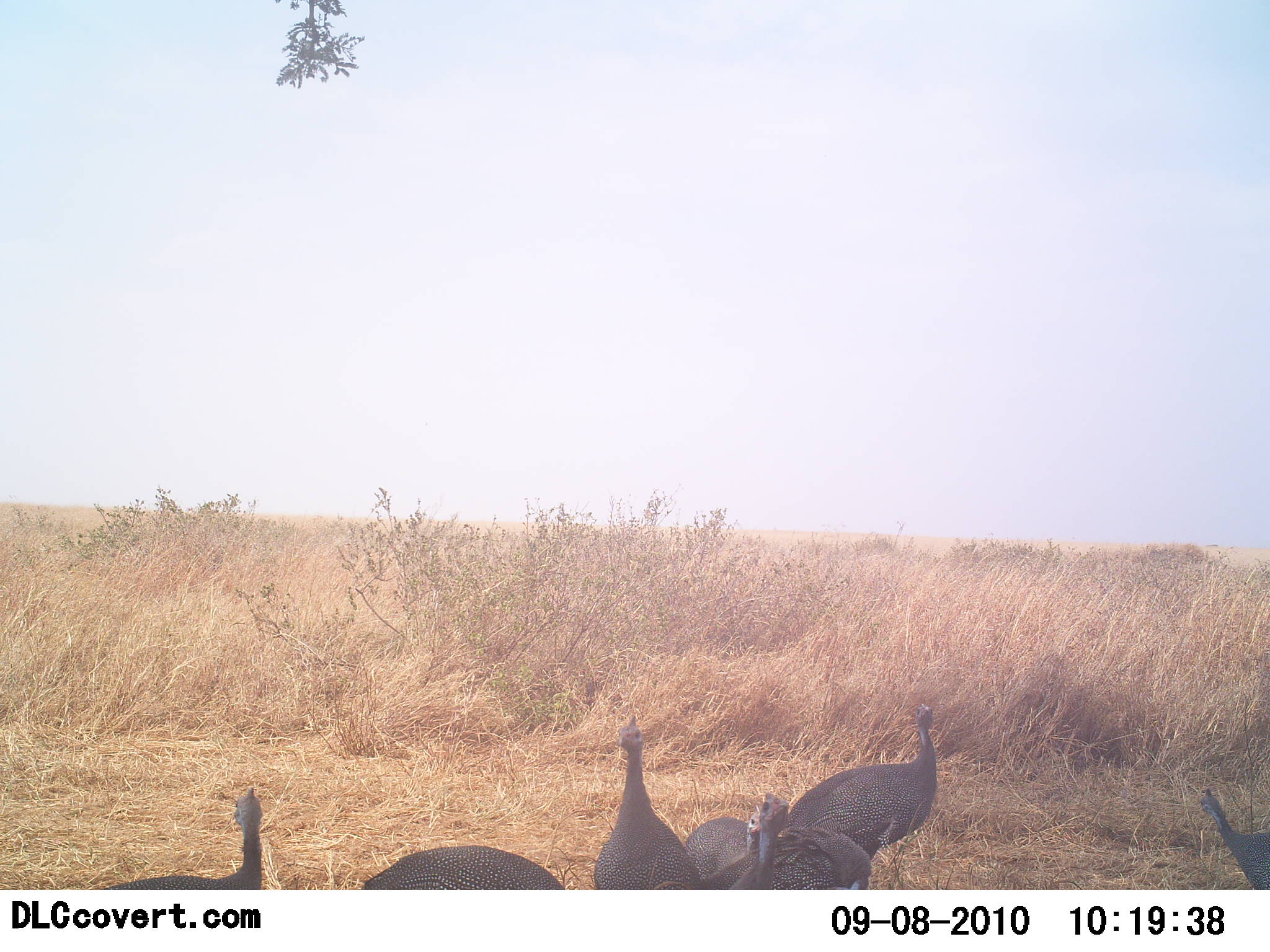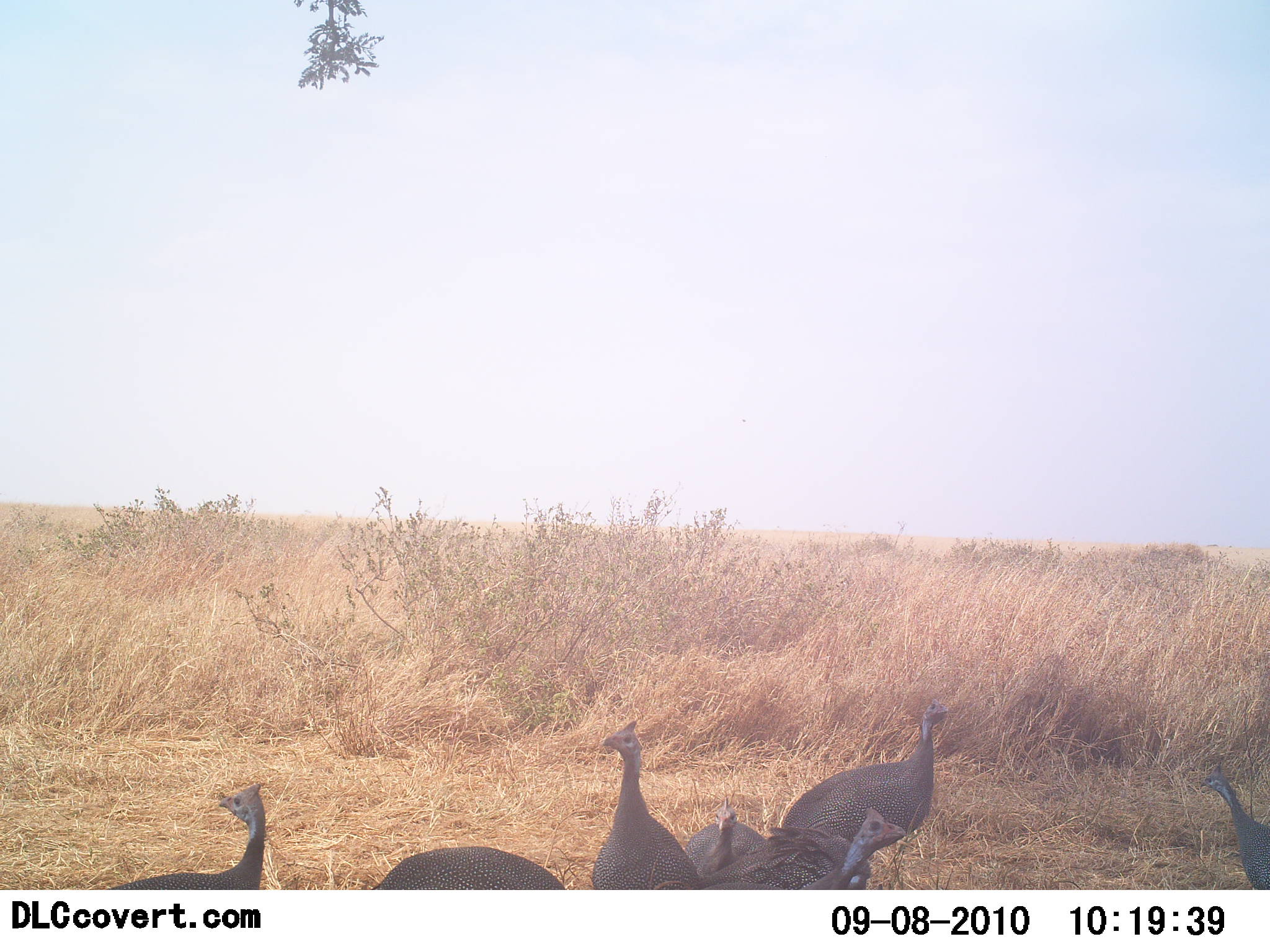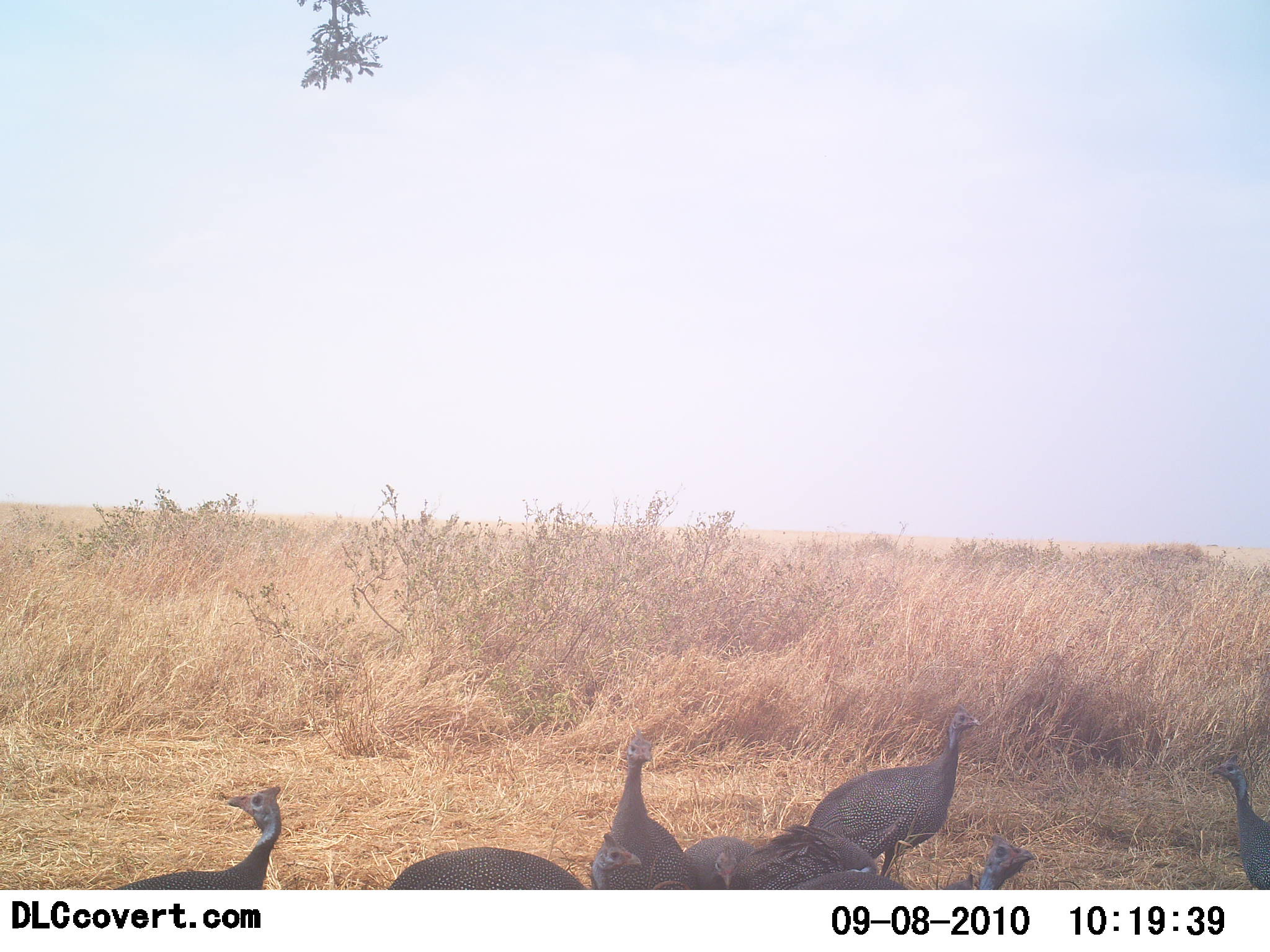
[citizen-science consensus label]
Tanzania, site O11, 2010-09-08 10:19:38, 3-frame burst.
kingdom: Animalia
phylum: Chordata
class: Aves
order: Galliformes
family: Numididae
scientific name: Numididae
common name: guinea fowl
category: guineafowl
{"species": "guineafowl (guinea fowl) (Numididae)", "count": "7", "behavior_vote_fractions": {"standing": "54%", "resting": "15%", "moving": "31%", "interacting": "23%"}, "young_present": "8%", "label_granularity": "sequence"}